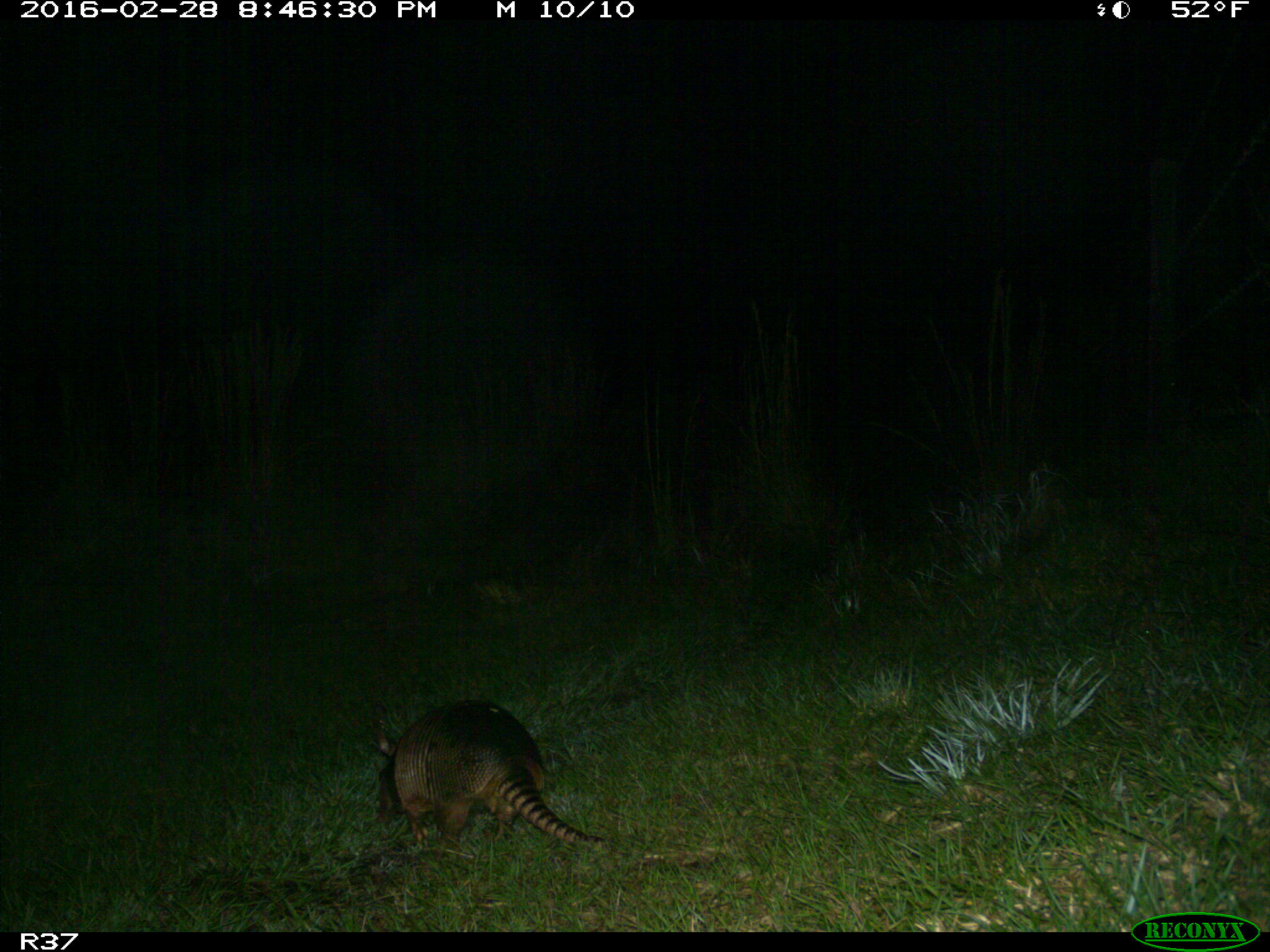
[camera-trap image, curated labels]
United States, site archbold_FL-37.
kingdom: Animalia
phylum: Chordata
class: Mammalia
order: Cingulata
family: Dasypodidae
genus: Dasypus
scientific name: Dasypus novemcinctus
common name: nine-banded armadillo